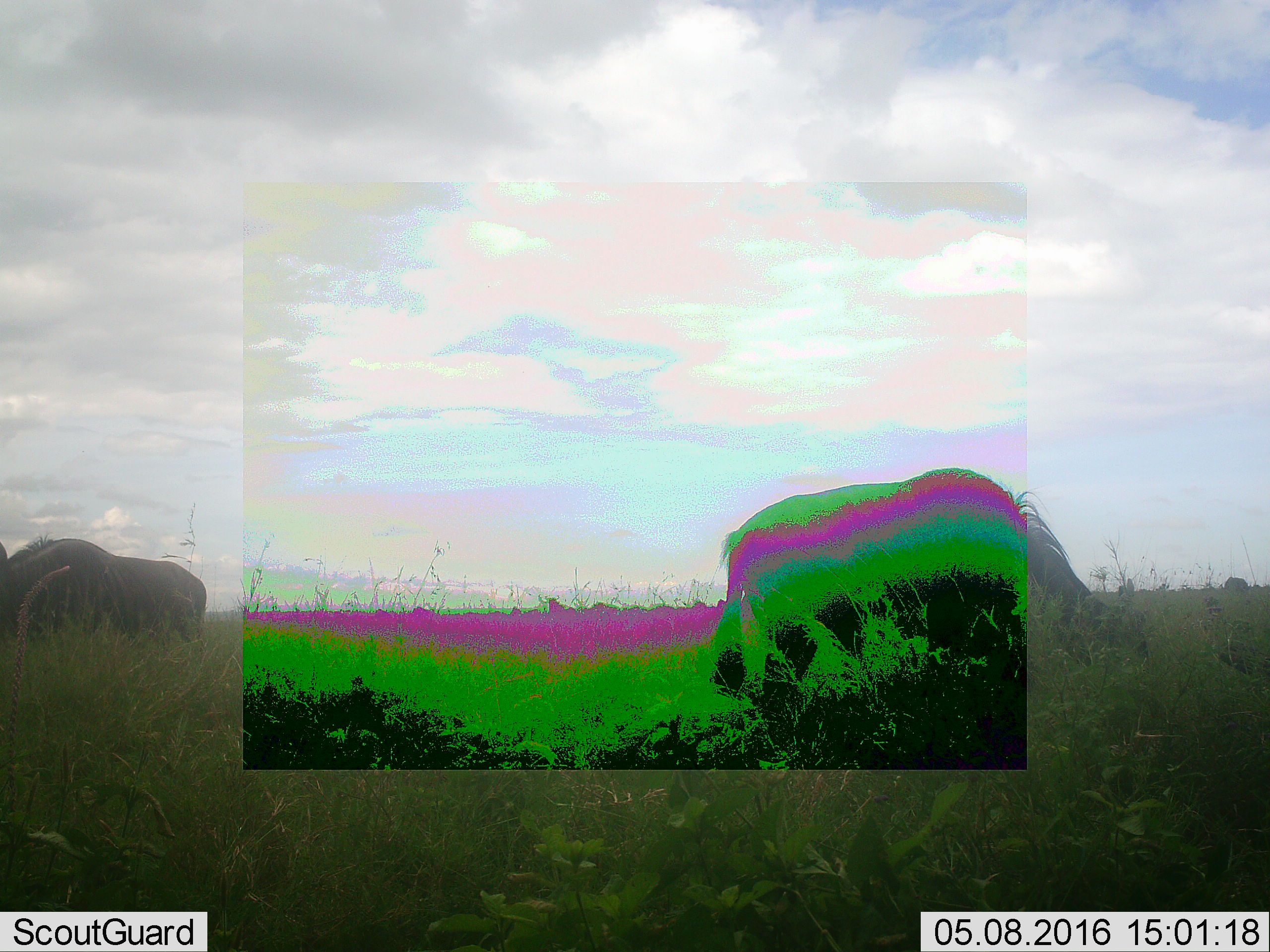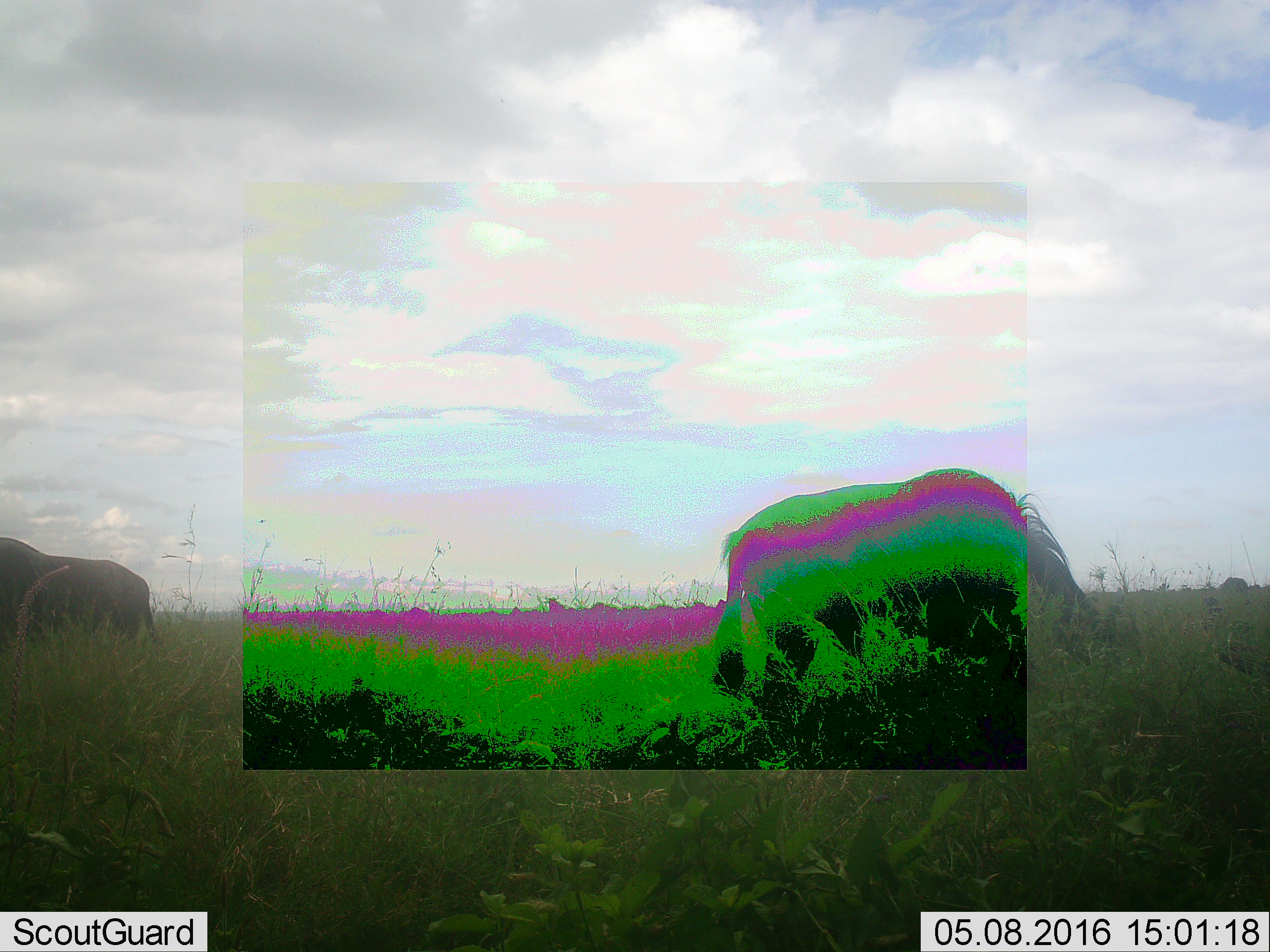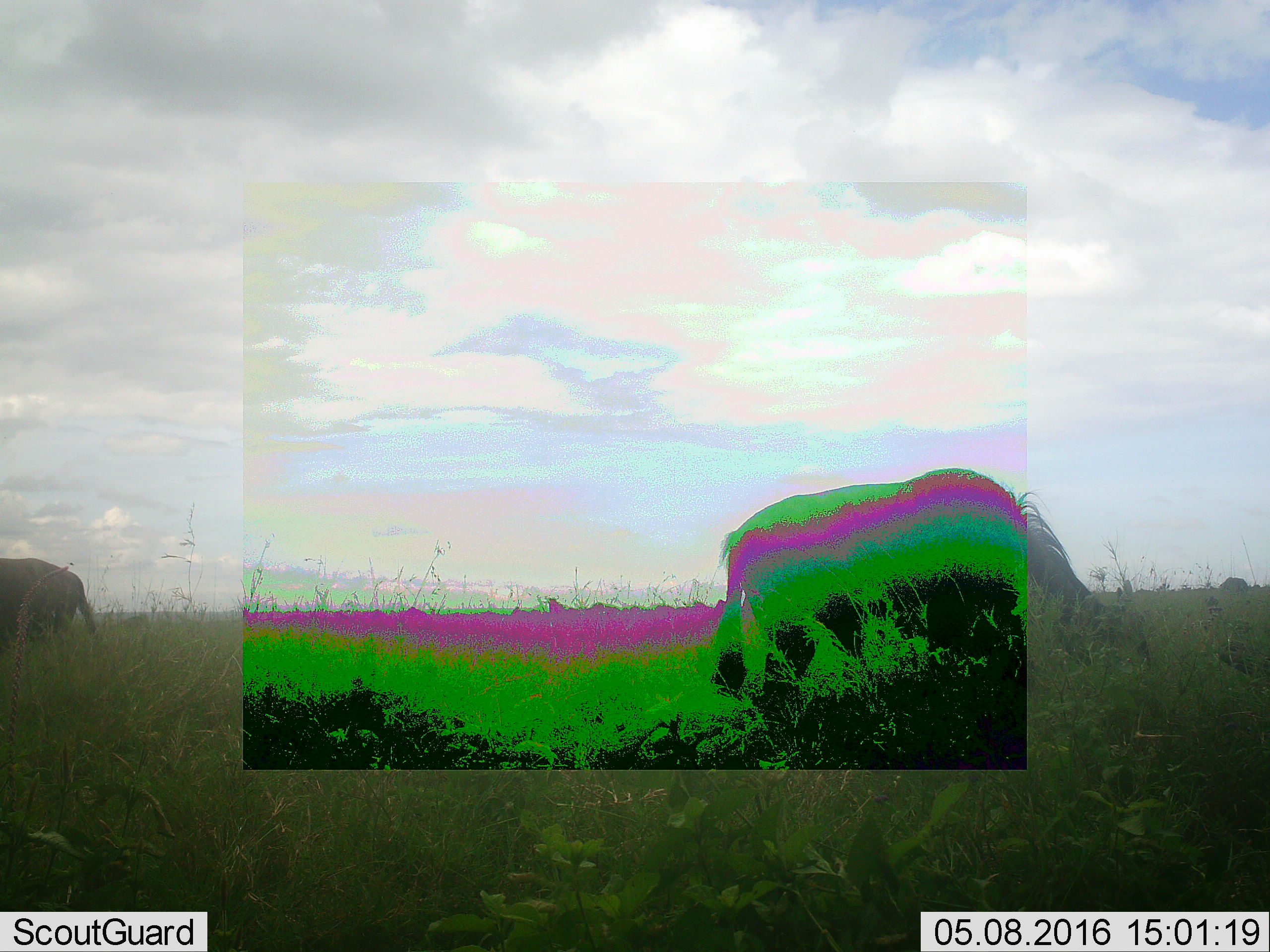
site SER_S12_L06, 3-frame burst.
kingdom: Animalia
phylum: Chordata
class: Mammalia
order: Artiodactyla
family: Bovidae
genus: Connochaetes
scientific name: Connochaetes taurinus taurinus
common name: blue wildebeest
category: wildebeestblue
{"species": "wildebeestblue (blue wildebeest) (Connochaetes taurinus taurinus)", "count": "2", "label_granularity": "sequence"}